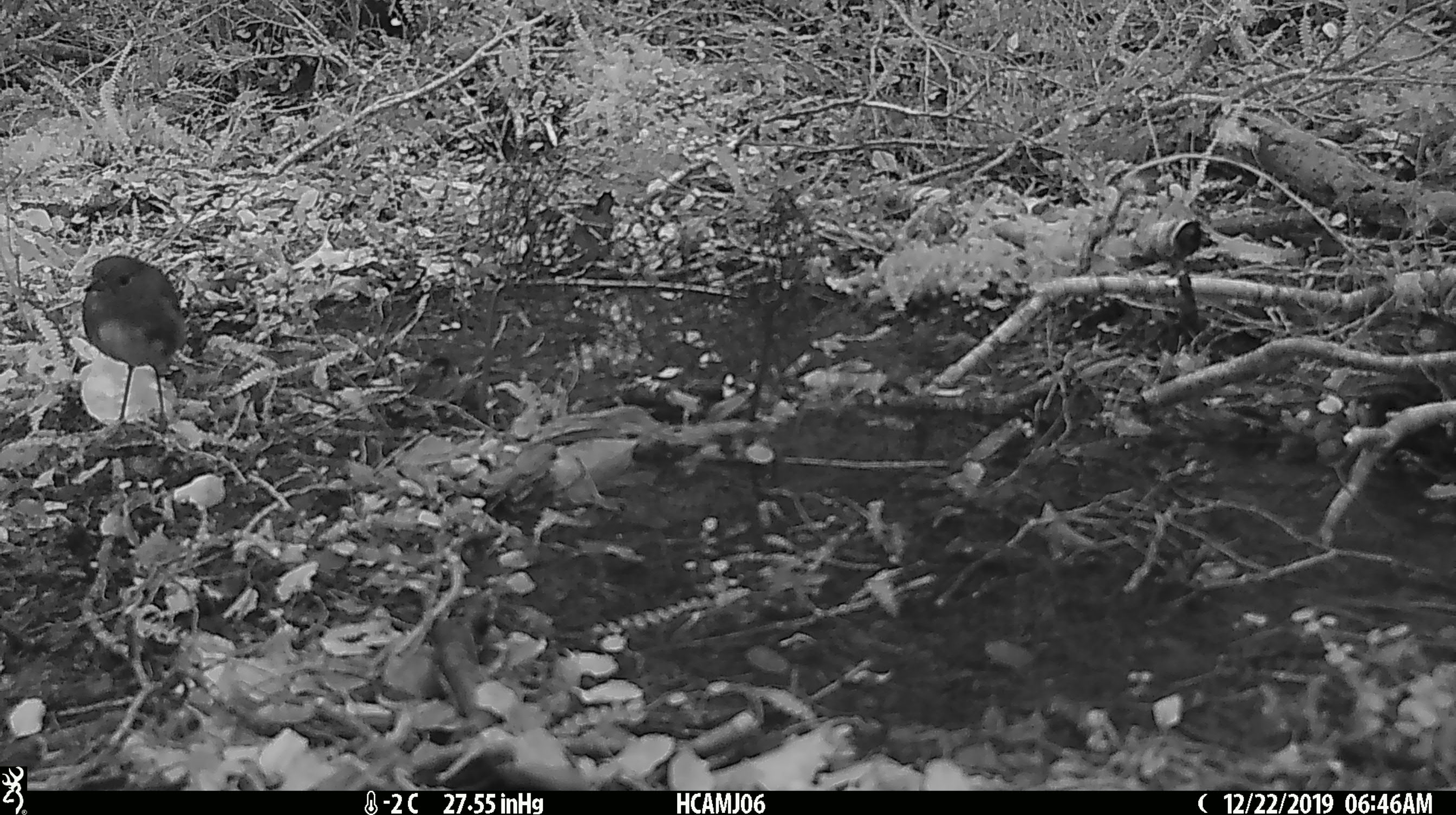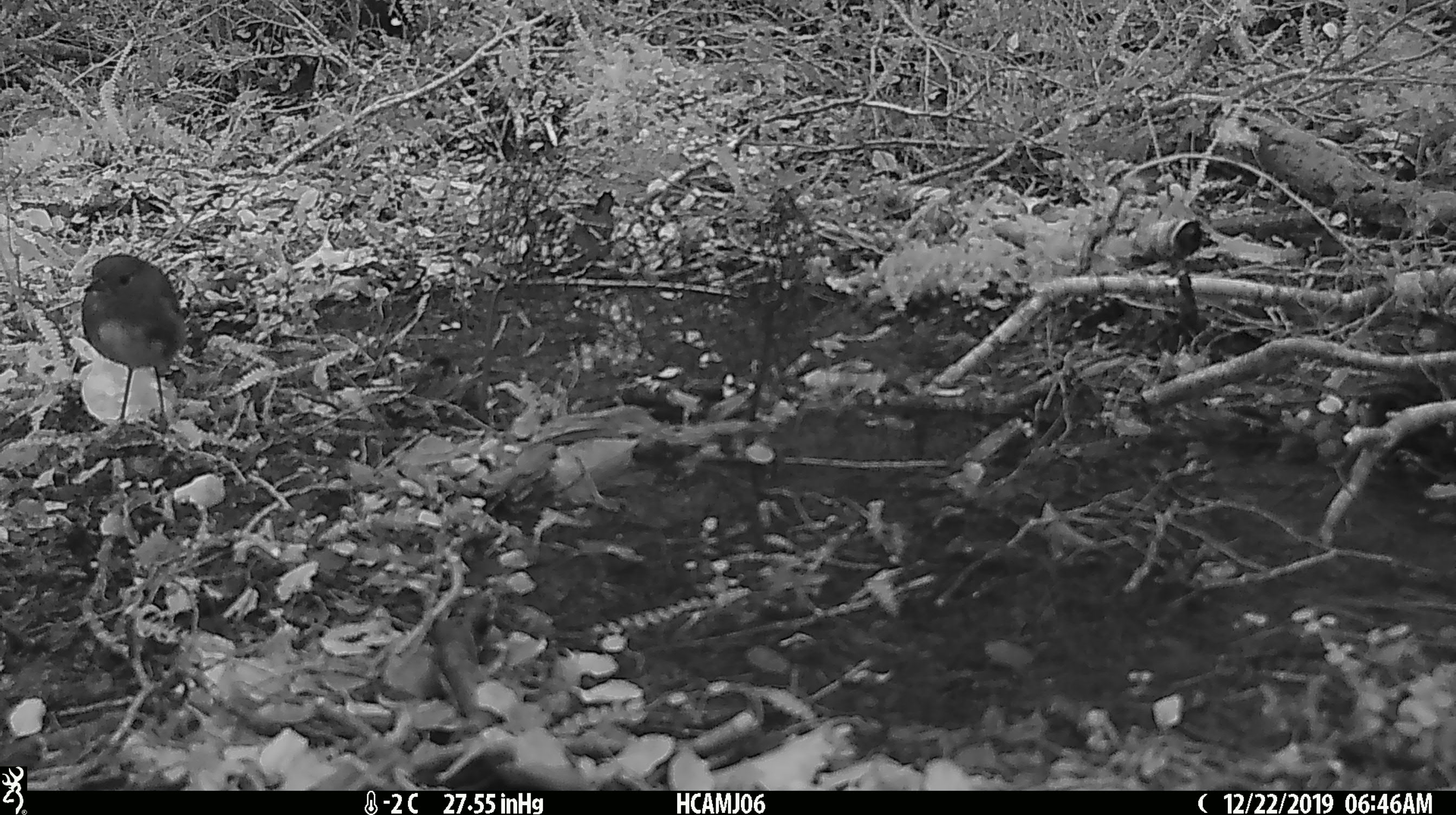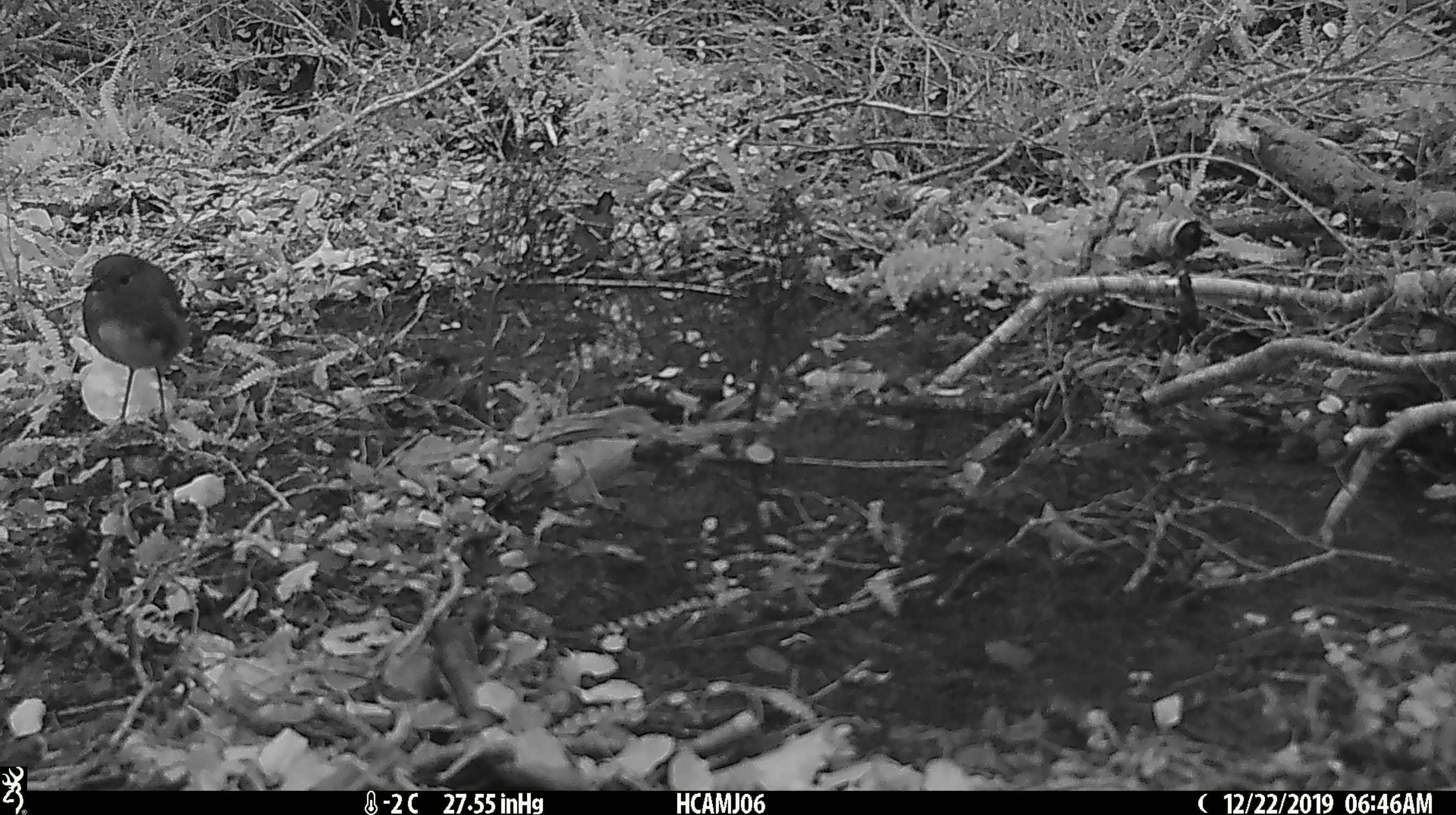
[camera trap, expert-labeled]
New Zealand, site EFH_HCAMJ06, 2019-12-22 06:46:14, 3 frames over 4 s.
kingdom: Animalia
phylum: Chordata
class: Aves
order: Passeriformes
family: Petroicidae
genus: Petroica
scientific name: Petroica australis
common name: new zealand robin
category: robin